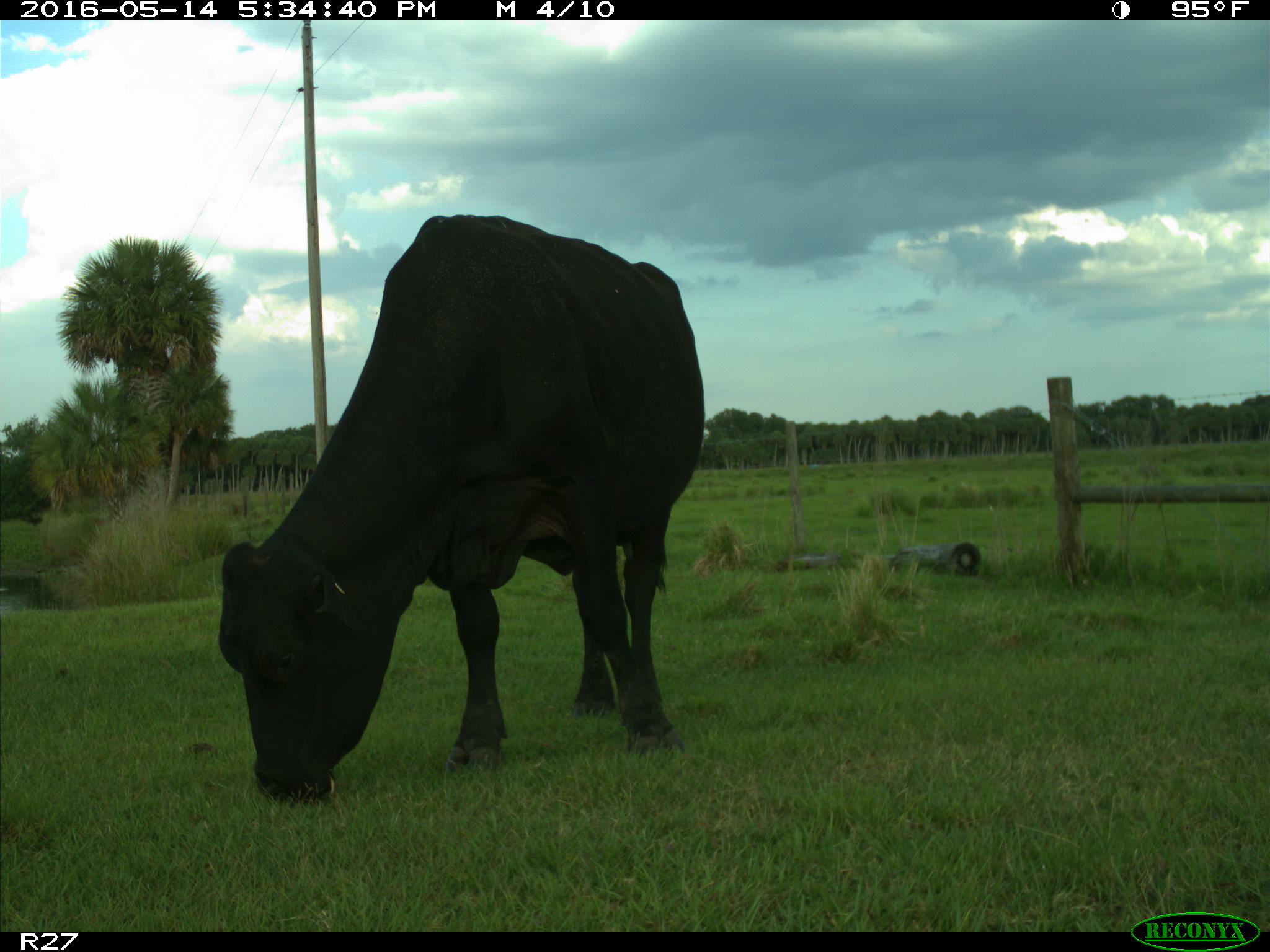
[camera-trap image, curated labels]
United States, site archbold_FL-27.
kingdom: Animalia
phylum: Chordata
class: Mammalia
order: Artiodactyla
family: Bovidae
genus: Bos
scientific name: Bos taurus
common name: domestic cow